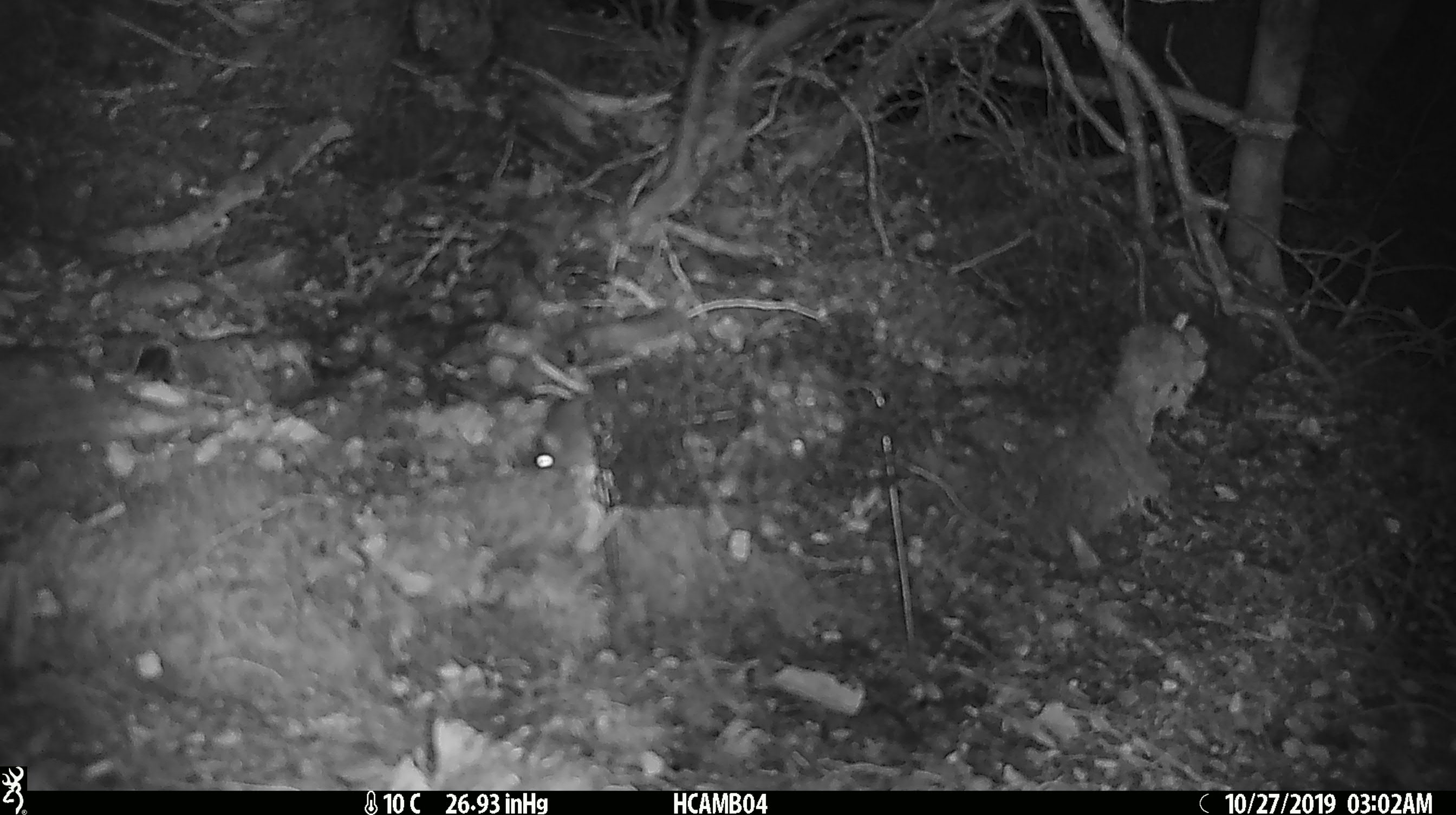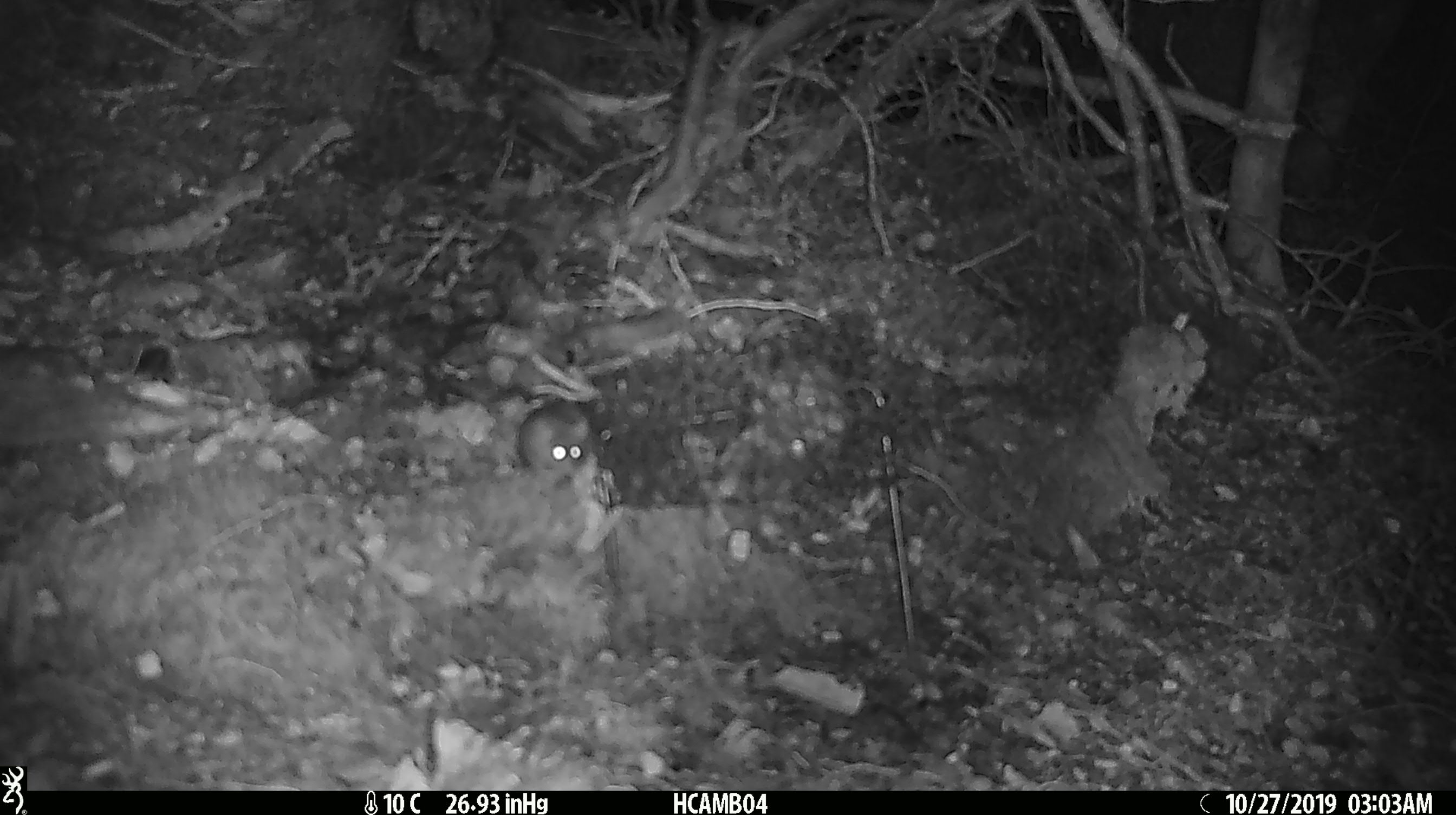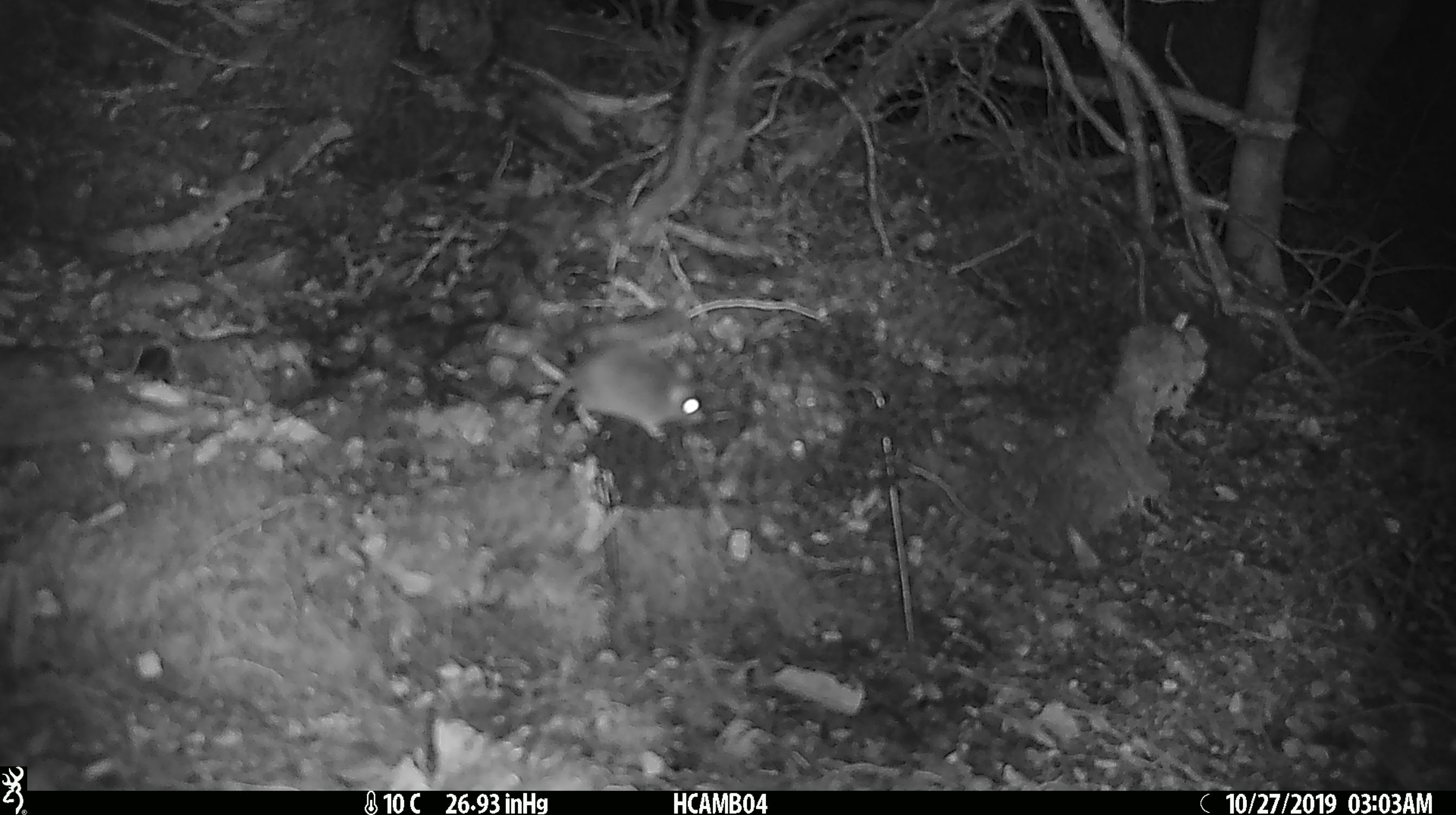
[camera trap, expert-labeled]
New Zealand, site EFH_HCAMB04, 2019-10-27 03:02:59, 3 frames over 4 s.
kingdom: Animalia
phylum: Chordata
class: Mammalia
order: Rodentia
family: Muridae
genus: Mus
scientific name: Mus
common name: mouse